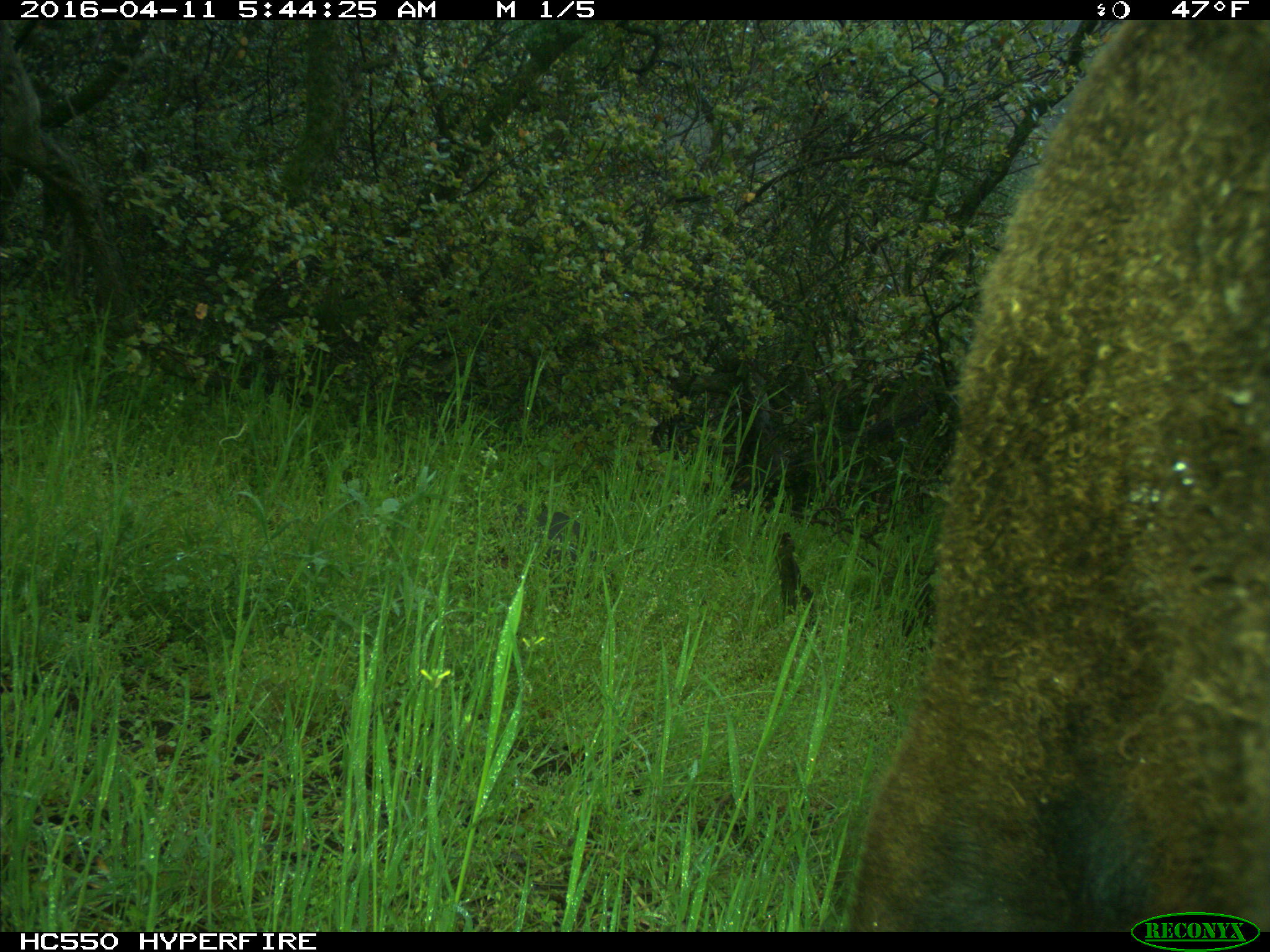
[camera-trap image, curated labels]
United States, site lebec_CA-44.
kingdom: Animalia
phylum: Chordata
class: Mammalia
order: Artiodactyla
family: Bovidae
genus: Bos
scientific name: Bos taurus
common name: domestic cow